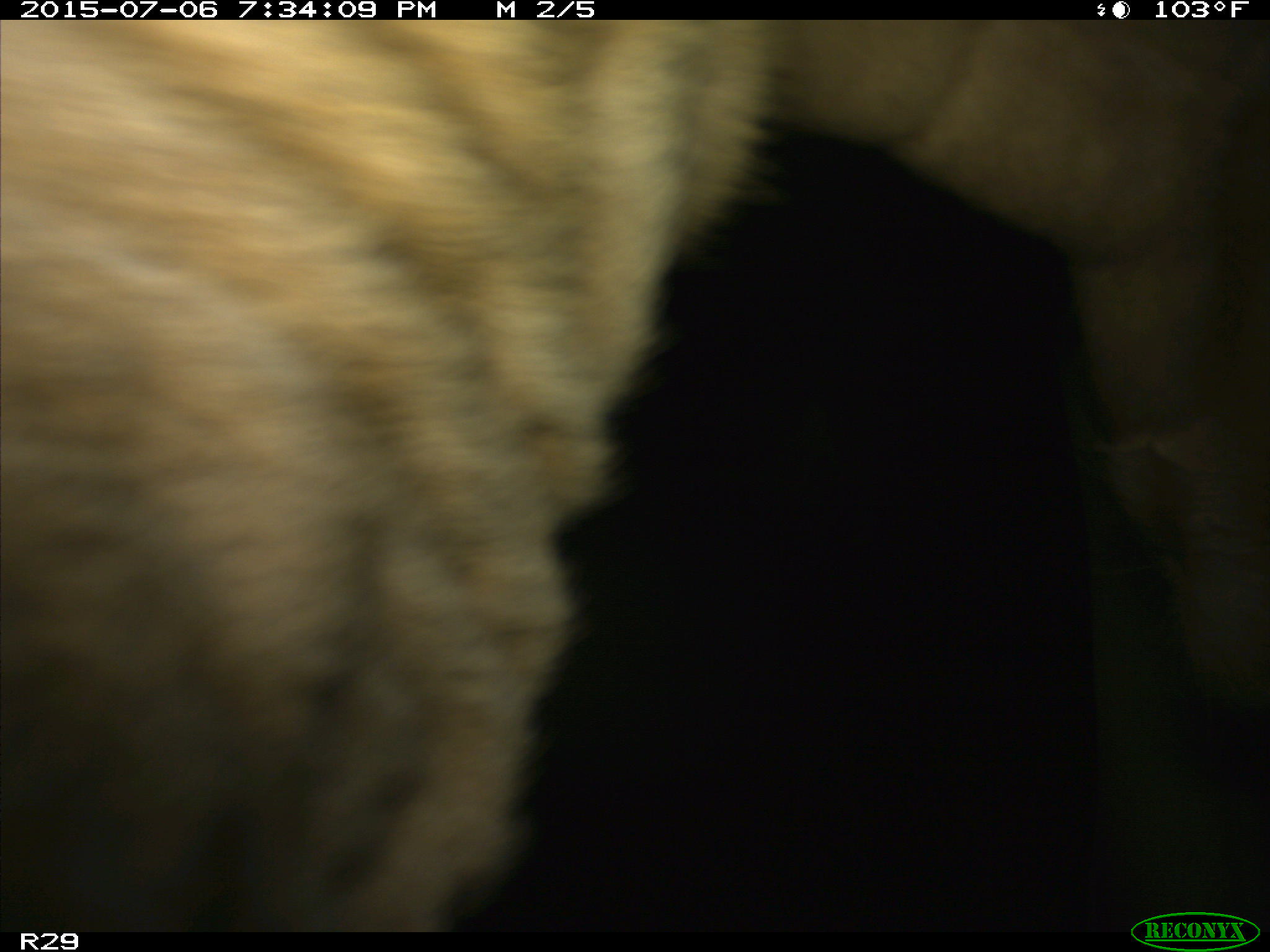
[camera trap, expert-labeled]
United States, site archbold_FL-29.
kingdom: Animalia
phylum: Chordata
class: Mammalia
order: Artiodactyla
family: Bovidae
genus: Bos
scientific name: Bos taurus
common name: domestic cow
Bos taurus (domestic cow).